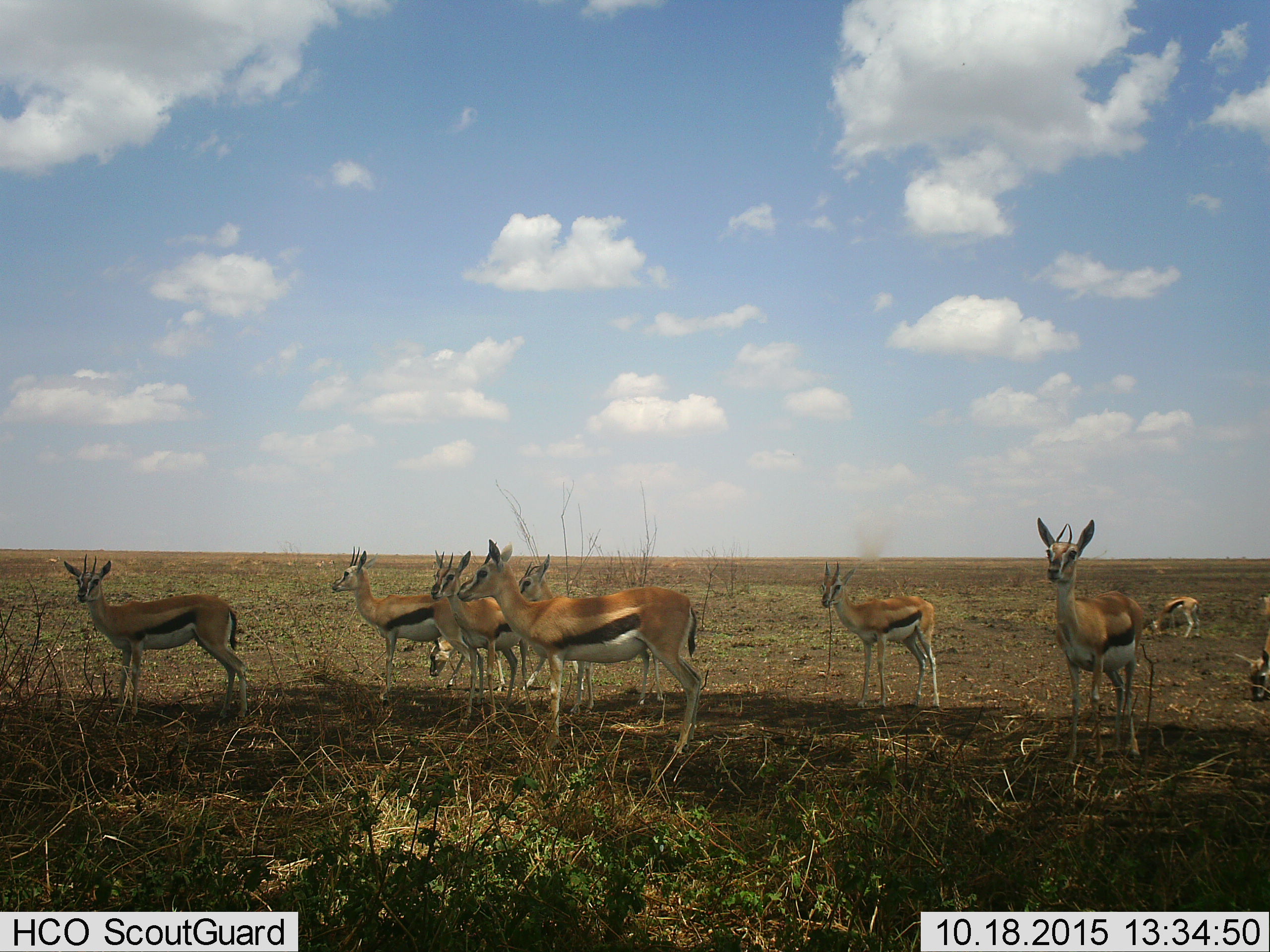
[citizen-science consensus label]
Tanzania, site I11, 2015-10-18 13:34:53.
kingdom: Animalia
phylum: Chordata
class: Mammalia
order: Artiodactyla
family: Bovidae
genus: Eudorcas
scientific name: Eudorcas thomsonii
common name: thomson's gazelle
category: gazellethomsons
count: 10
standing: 100%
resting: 0%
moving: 0%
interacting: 0%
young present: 20%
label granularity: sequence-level